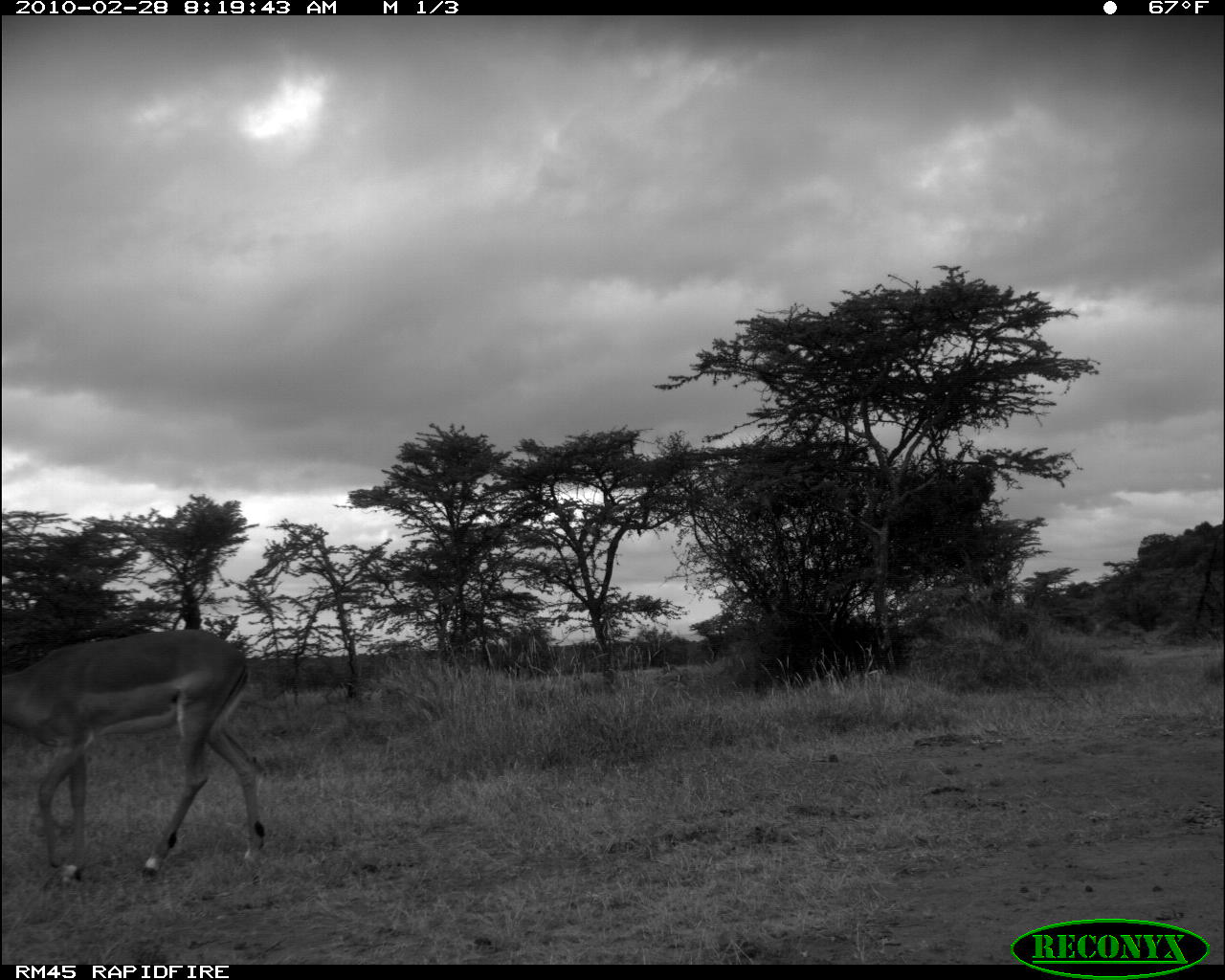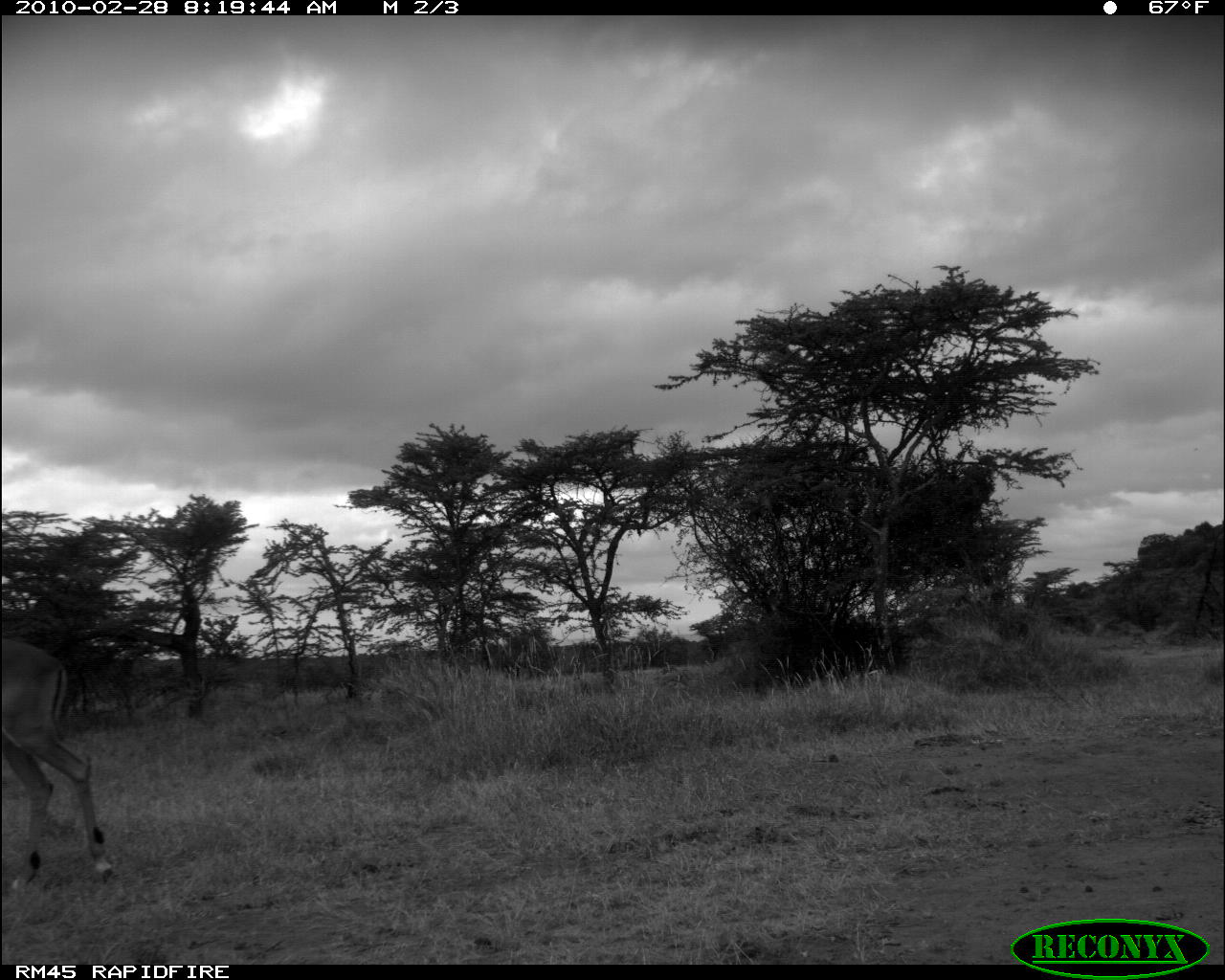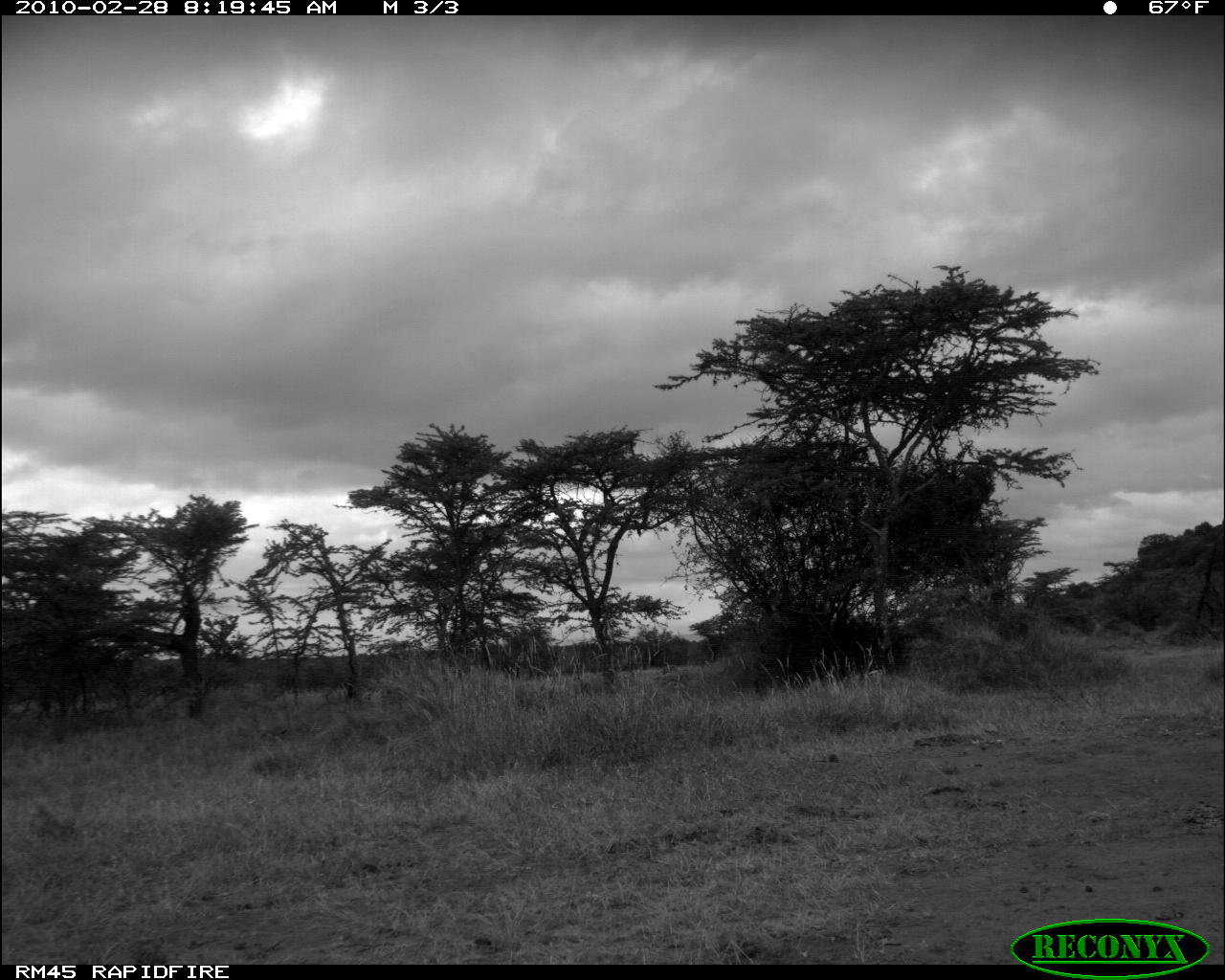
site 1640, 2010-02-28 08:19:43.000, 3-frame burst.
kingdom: Animalia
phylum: Chordata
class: Mammalia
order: Artiodactyla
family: Bovidae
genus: Aepyceros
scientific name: Aepyceros melampus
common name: impala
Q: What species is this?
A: Aepyceros melampus (impala).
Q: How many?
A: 1.